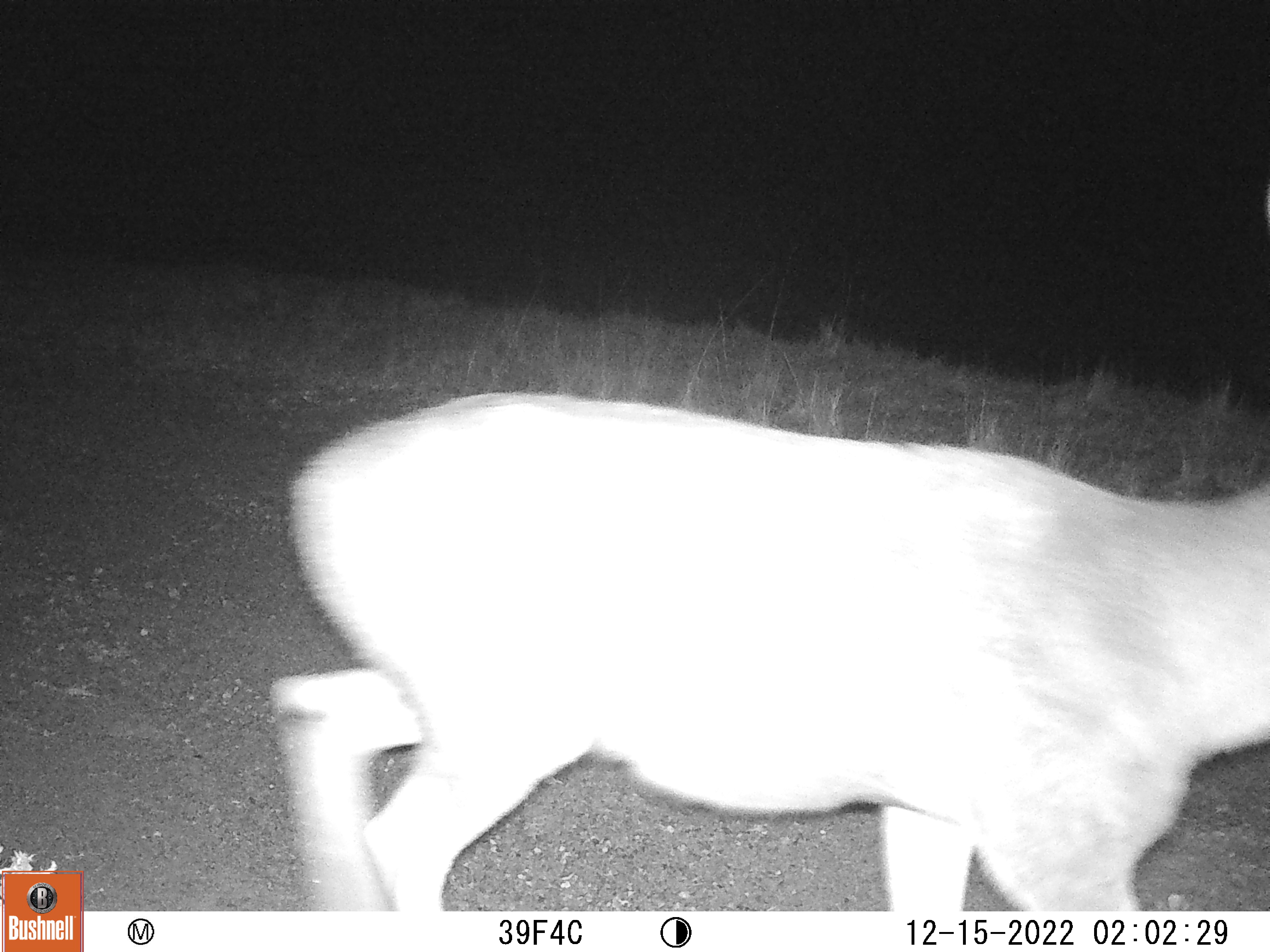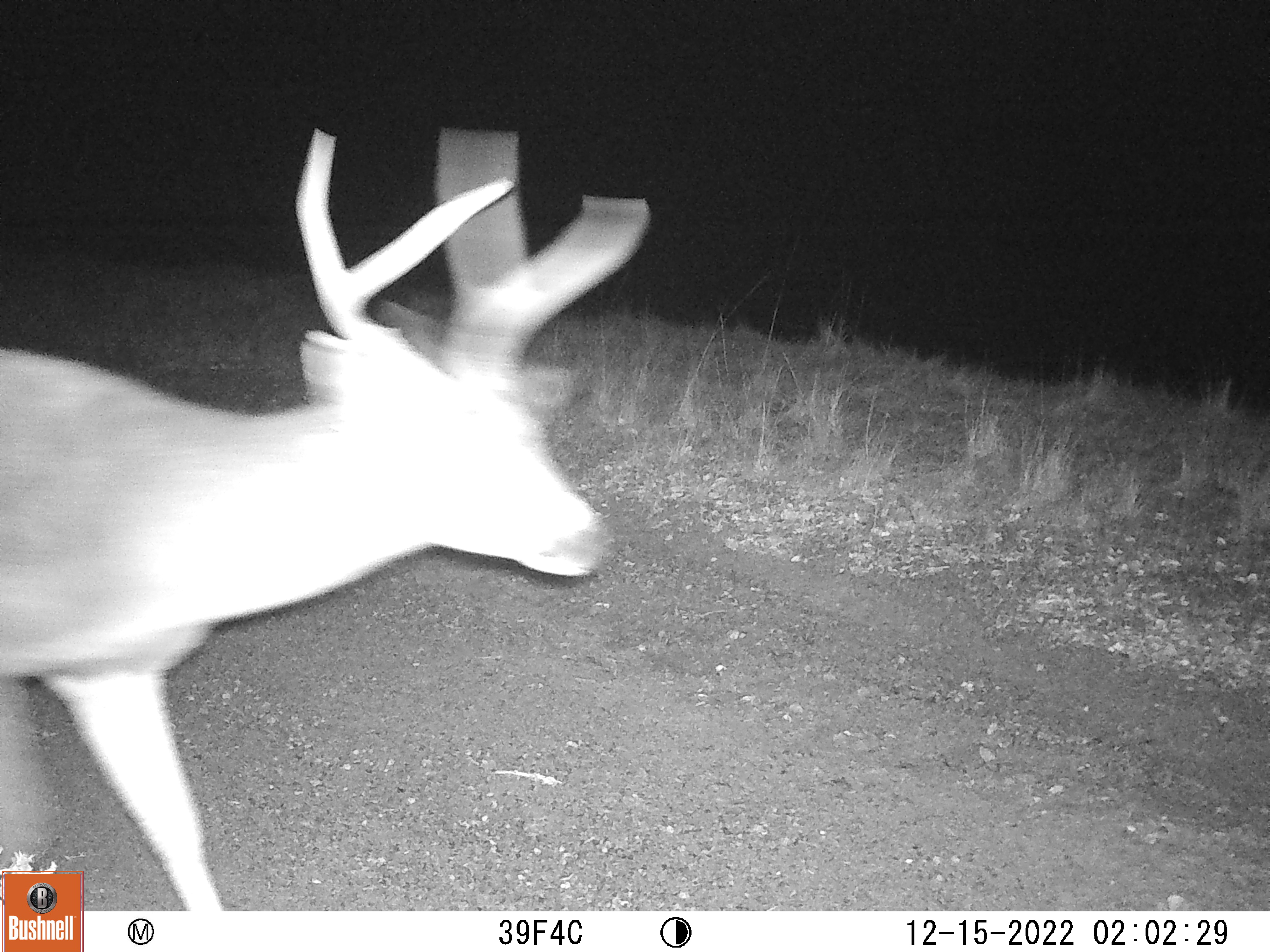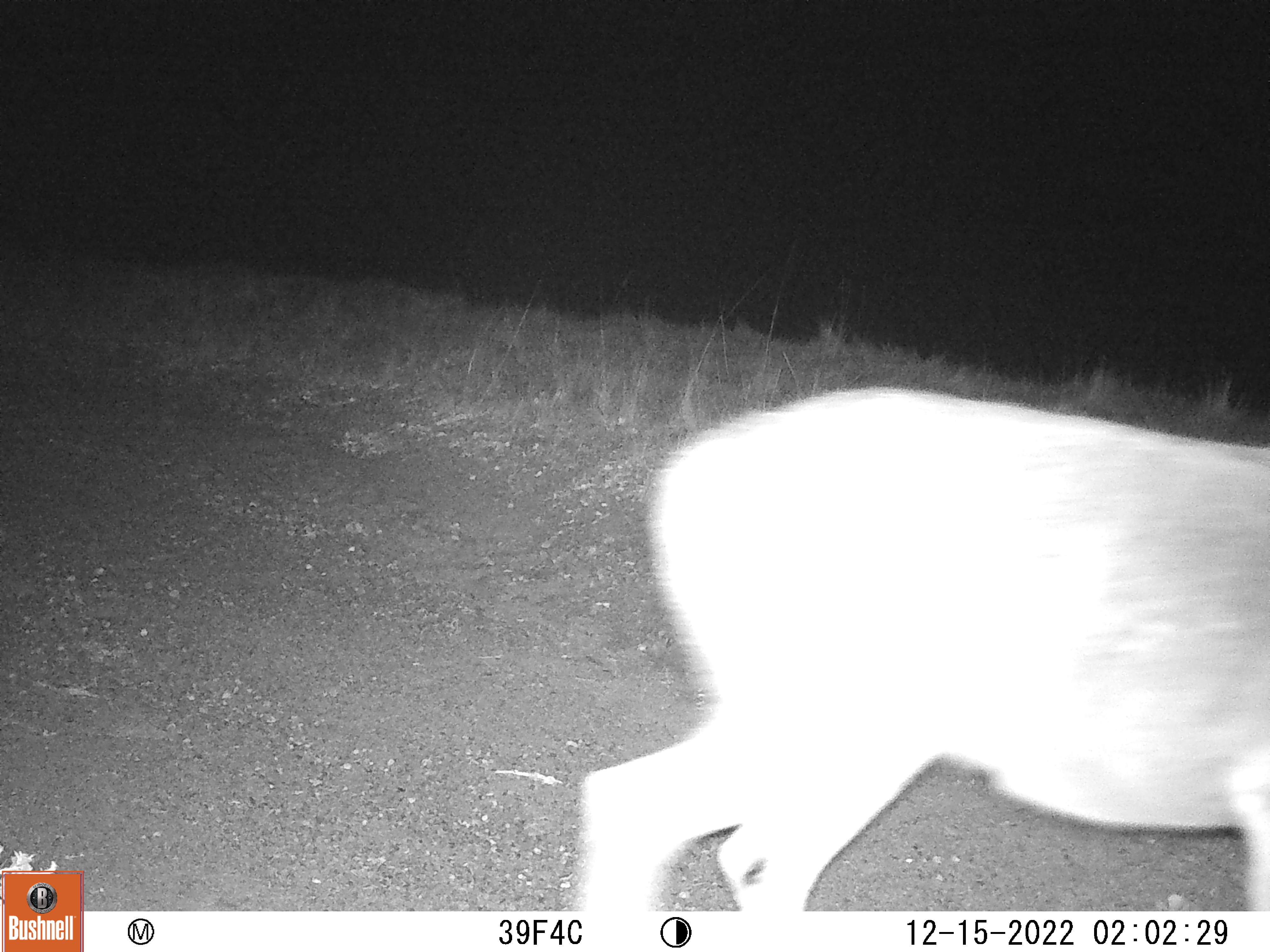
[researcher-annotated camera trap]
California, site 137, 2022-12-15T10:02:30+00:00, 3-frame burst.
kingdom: Animalia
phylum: Chordata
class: Mammalia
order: Artiodactyla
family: Cervidae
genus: Odocoileus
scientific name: Odocoileus hemionus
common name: mule deer